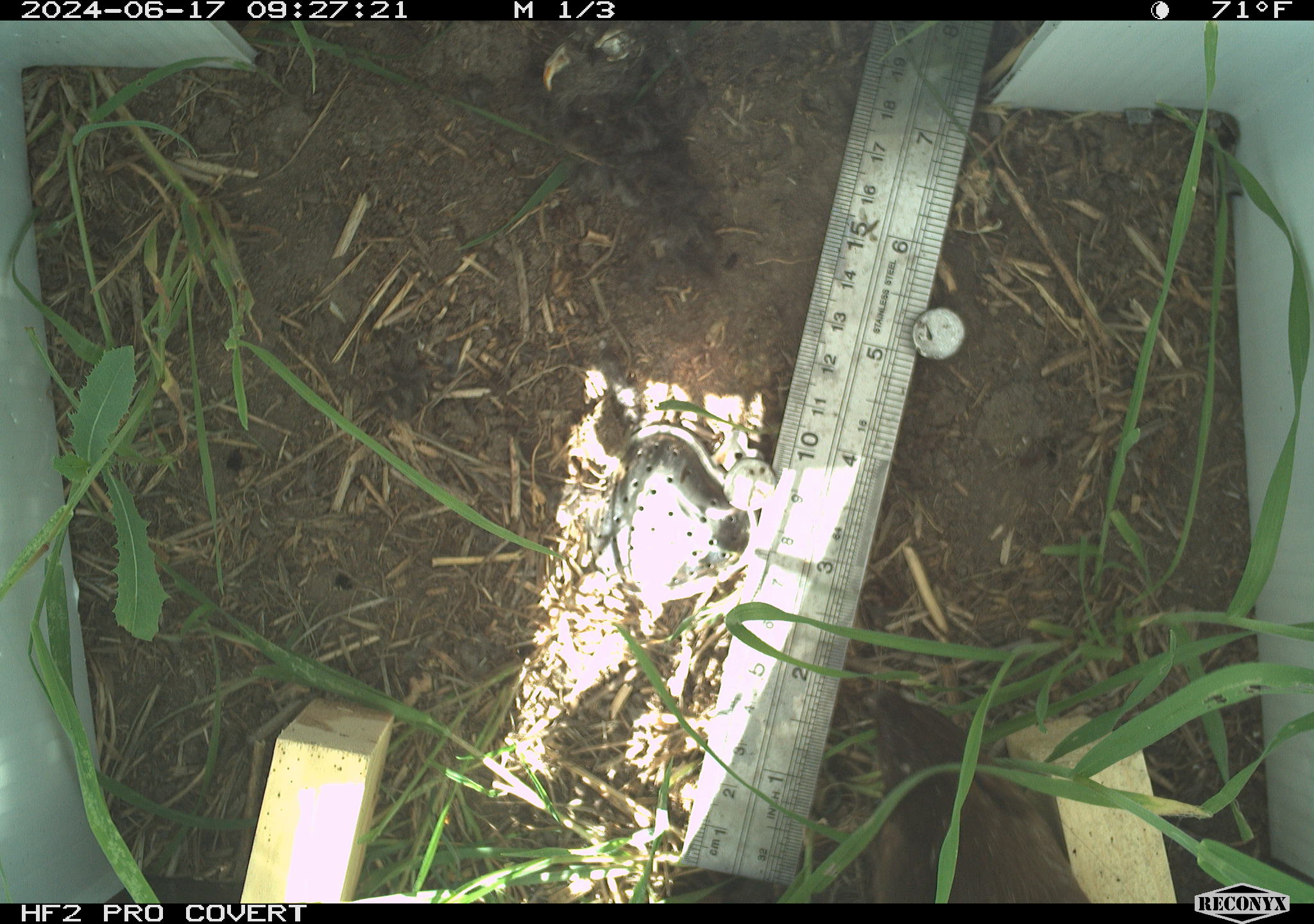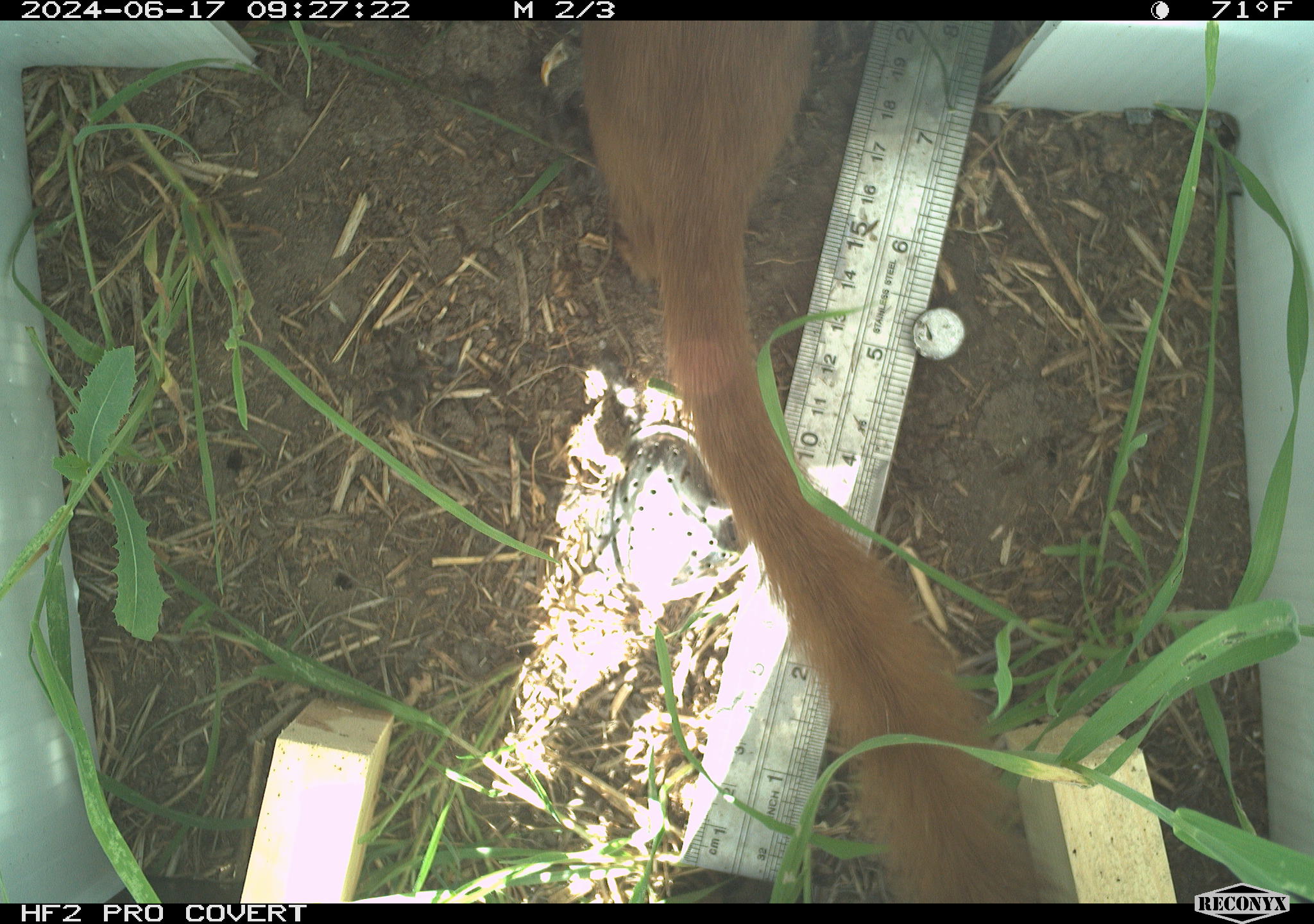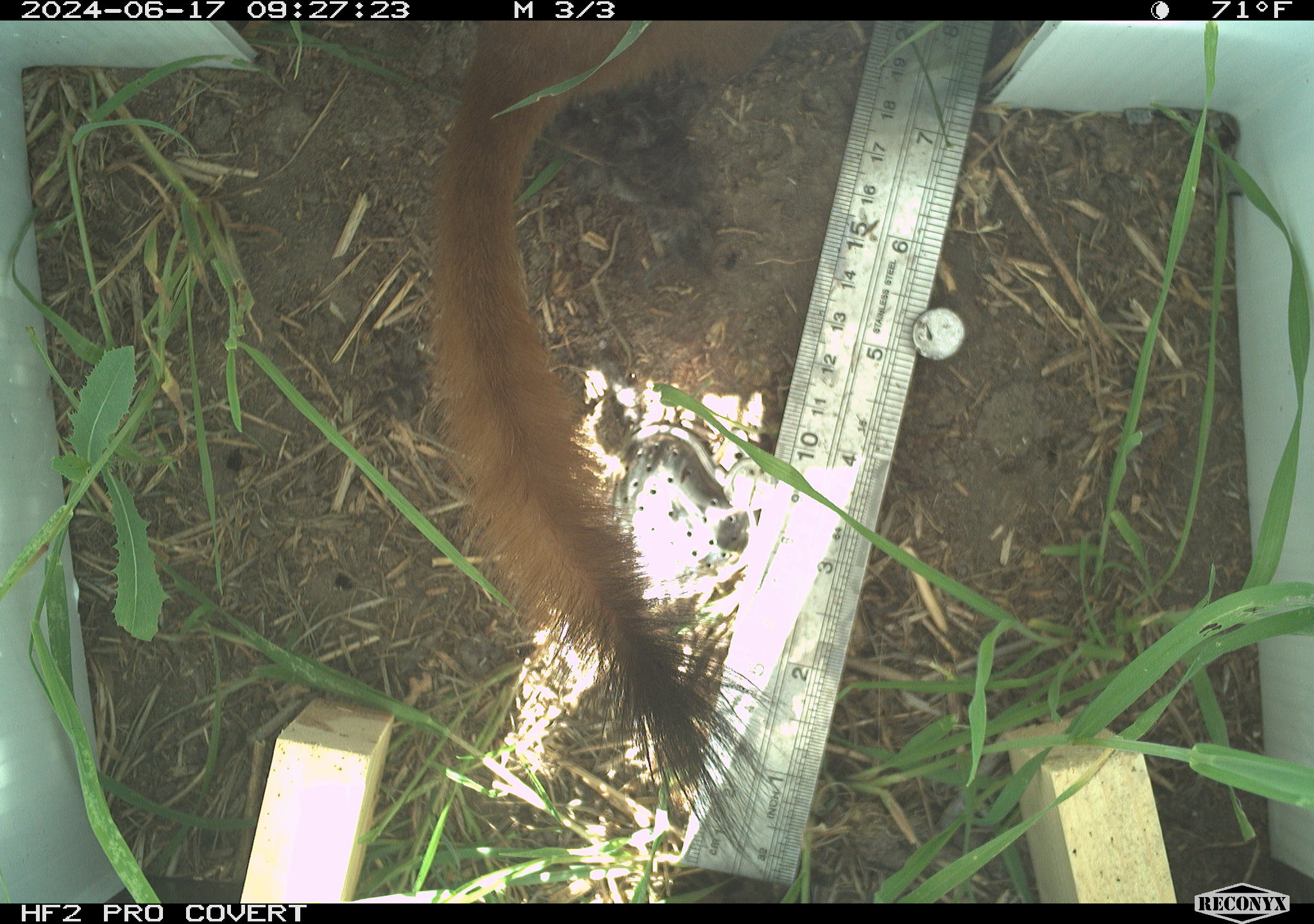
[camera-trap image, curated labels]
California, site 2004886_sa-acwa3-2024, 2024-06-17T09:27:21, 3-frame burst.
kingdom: Animalia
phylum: Chordata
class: Mammalia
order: Carnivora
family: Mustelidae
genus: Neogale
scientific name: Neogale frenata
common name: long-tailed weasel